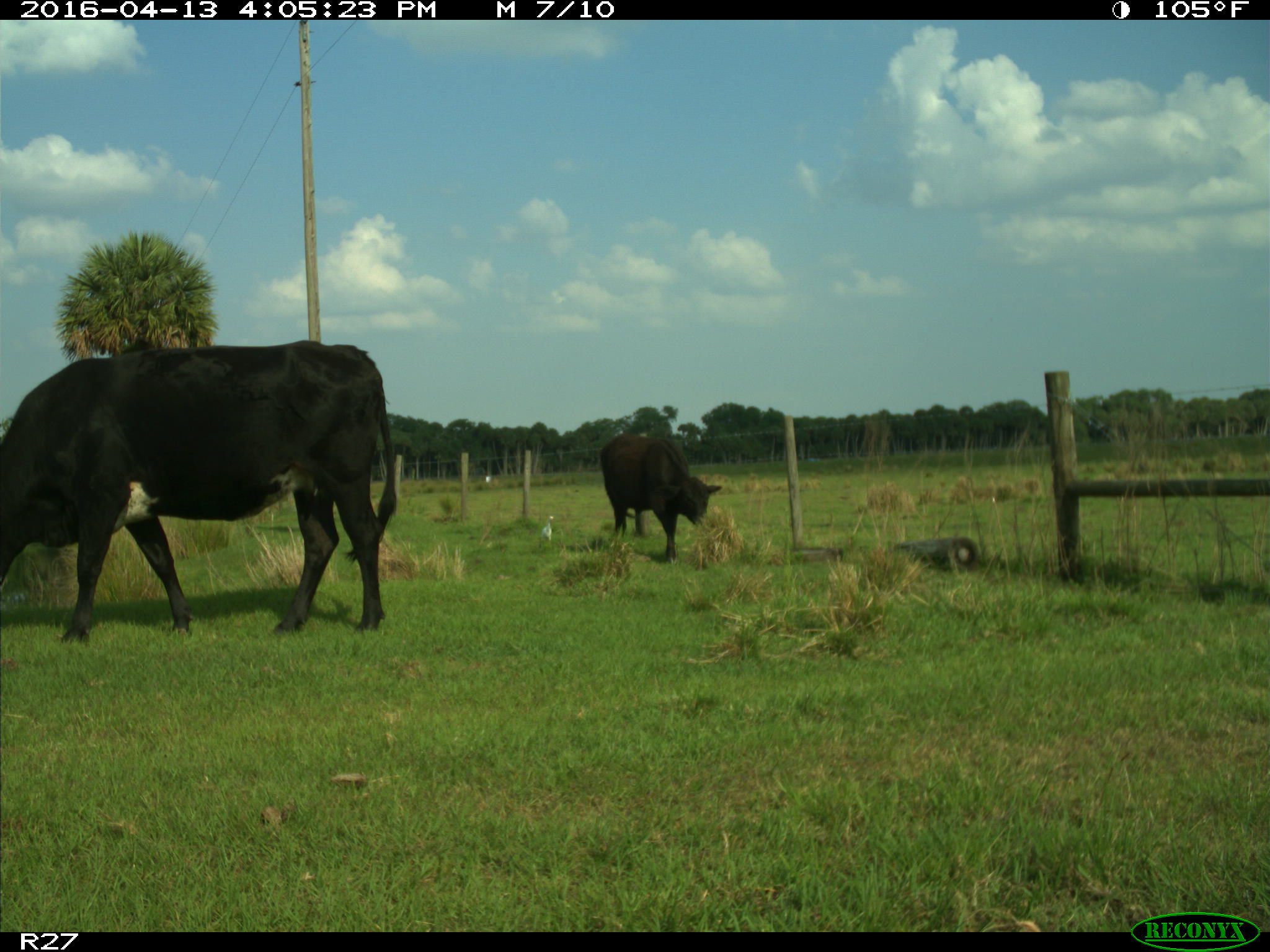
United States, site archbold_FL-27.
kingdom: Animalia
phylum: Chordata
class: Mammalia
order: Artiodactyla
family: Bovidae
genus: Bos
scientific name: Bos taurus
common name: domestic cow